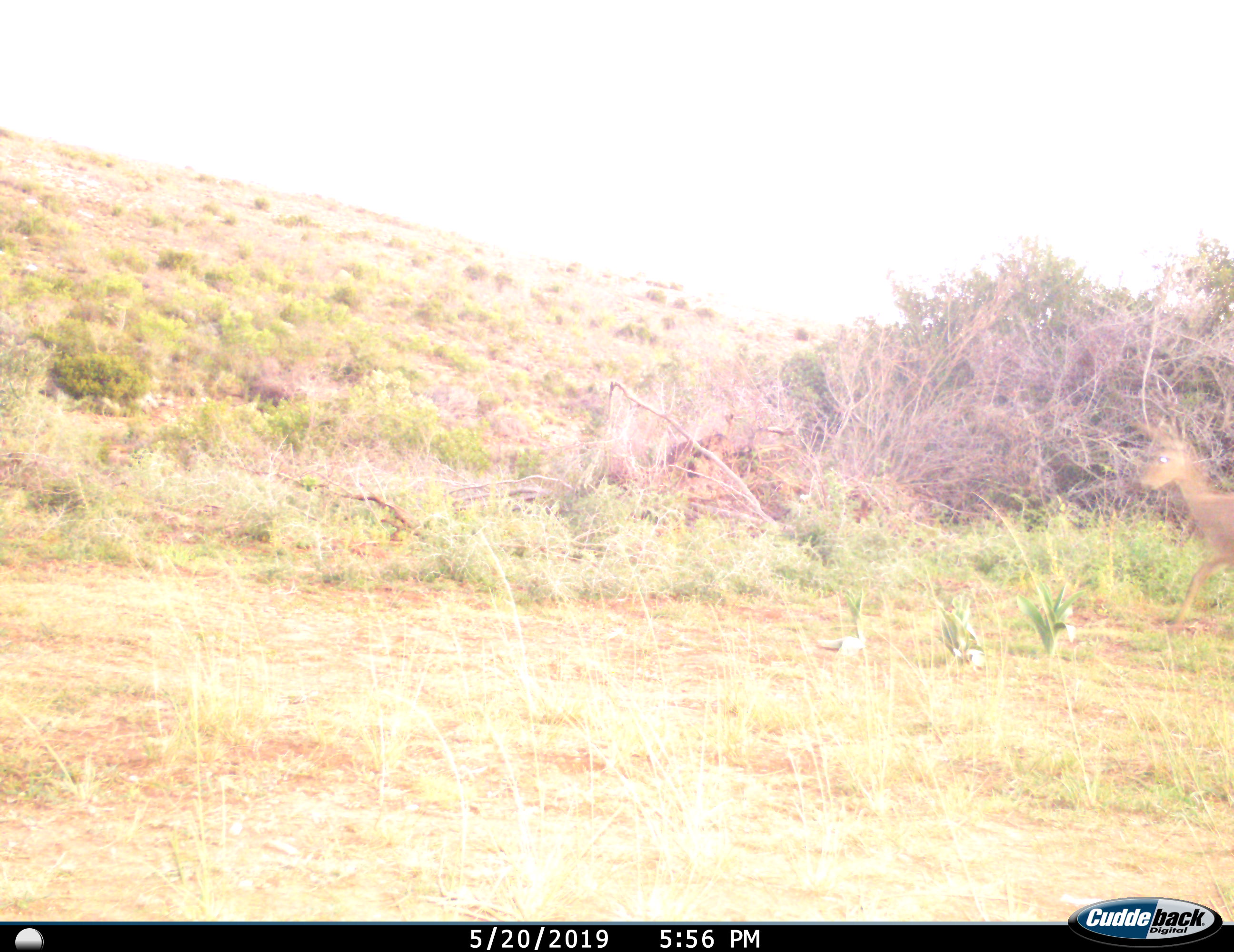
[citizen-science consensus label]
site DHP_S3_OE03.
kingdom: Animalia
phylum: Chordata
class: Mammalia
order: Artiodactyla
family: Bovidae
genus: Pelea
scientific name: Pelea capreolus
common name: grey rhebok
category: rhebokgrey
Rhebokgrey (grey rhebok) (Pelea capreolus), count 1. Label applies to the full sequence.